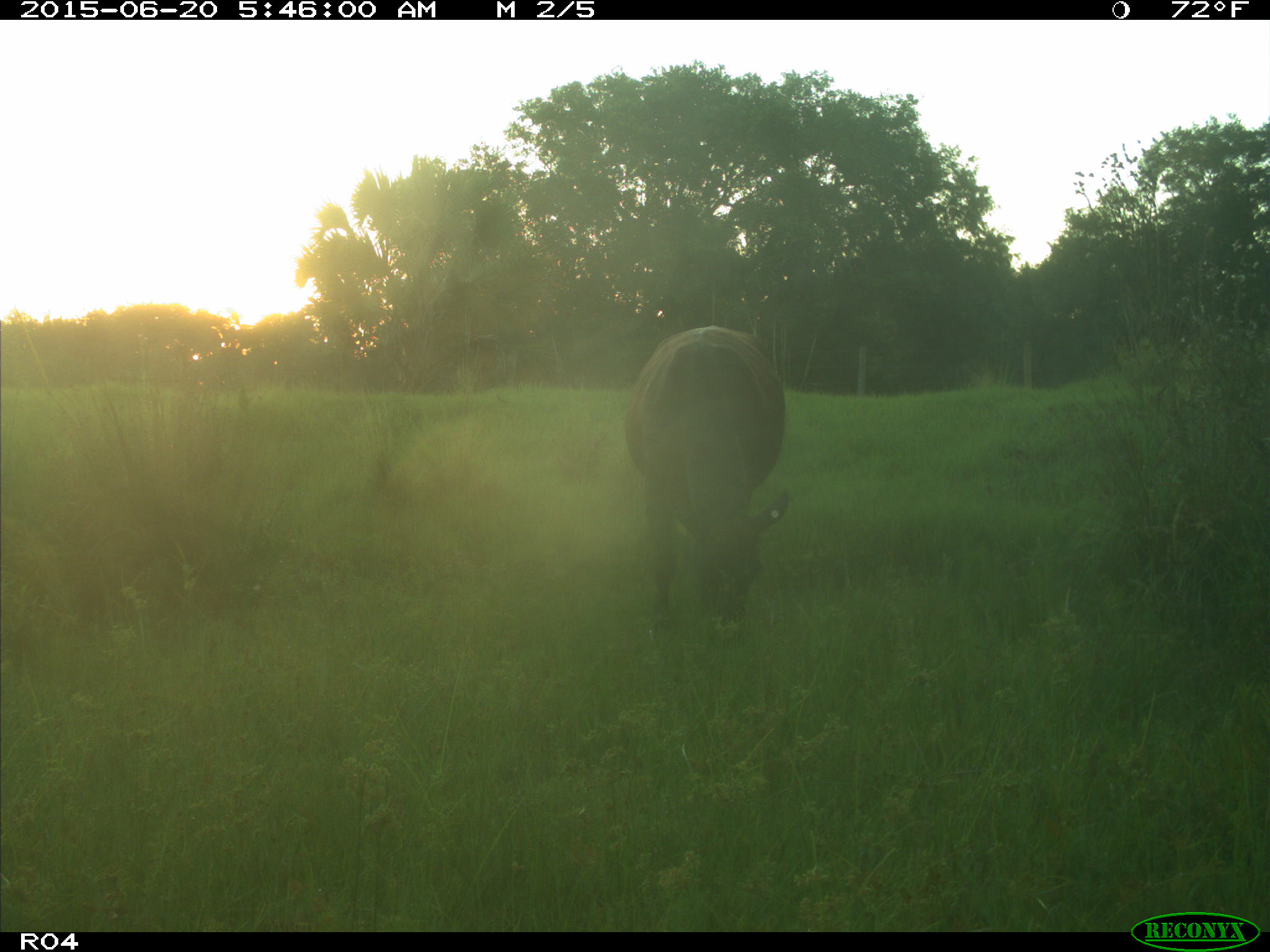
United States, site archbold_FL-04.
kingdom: Animalia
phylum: Chordata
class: Mammalia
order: Artiodactyla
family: Bovidae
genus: Bos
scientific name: Bos taurus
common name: domestic cow